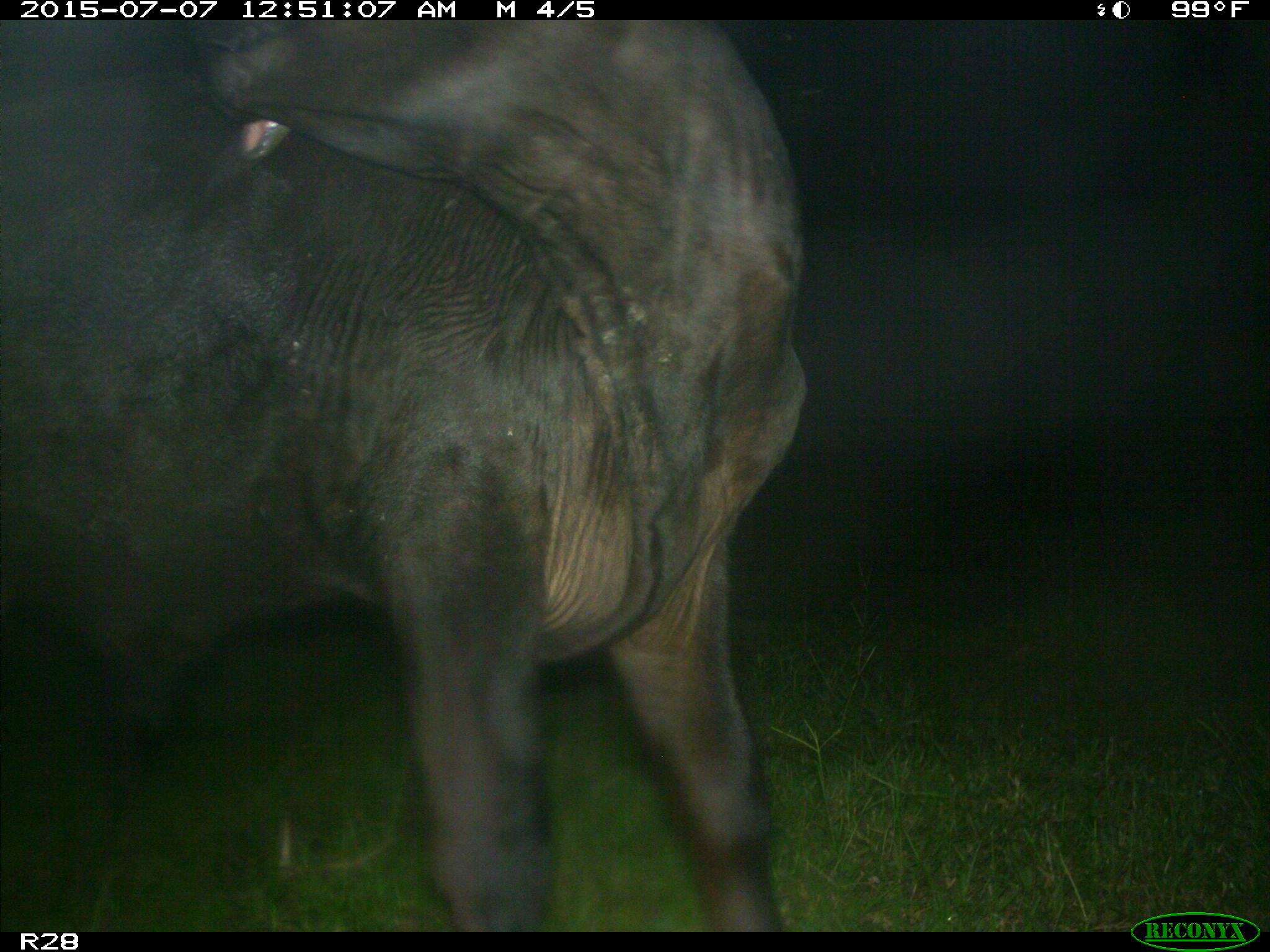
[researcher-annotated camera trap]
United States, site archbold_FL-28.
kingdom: Animalia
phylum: Chordata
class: Mammalia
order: Artiodactyla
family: Bovidae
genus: Bos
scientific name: Bos taurus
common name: domestic cow